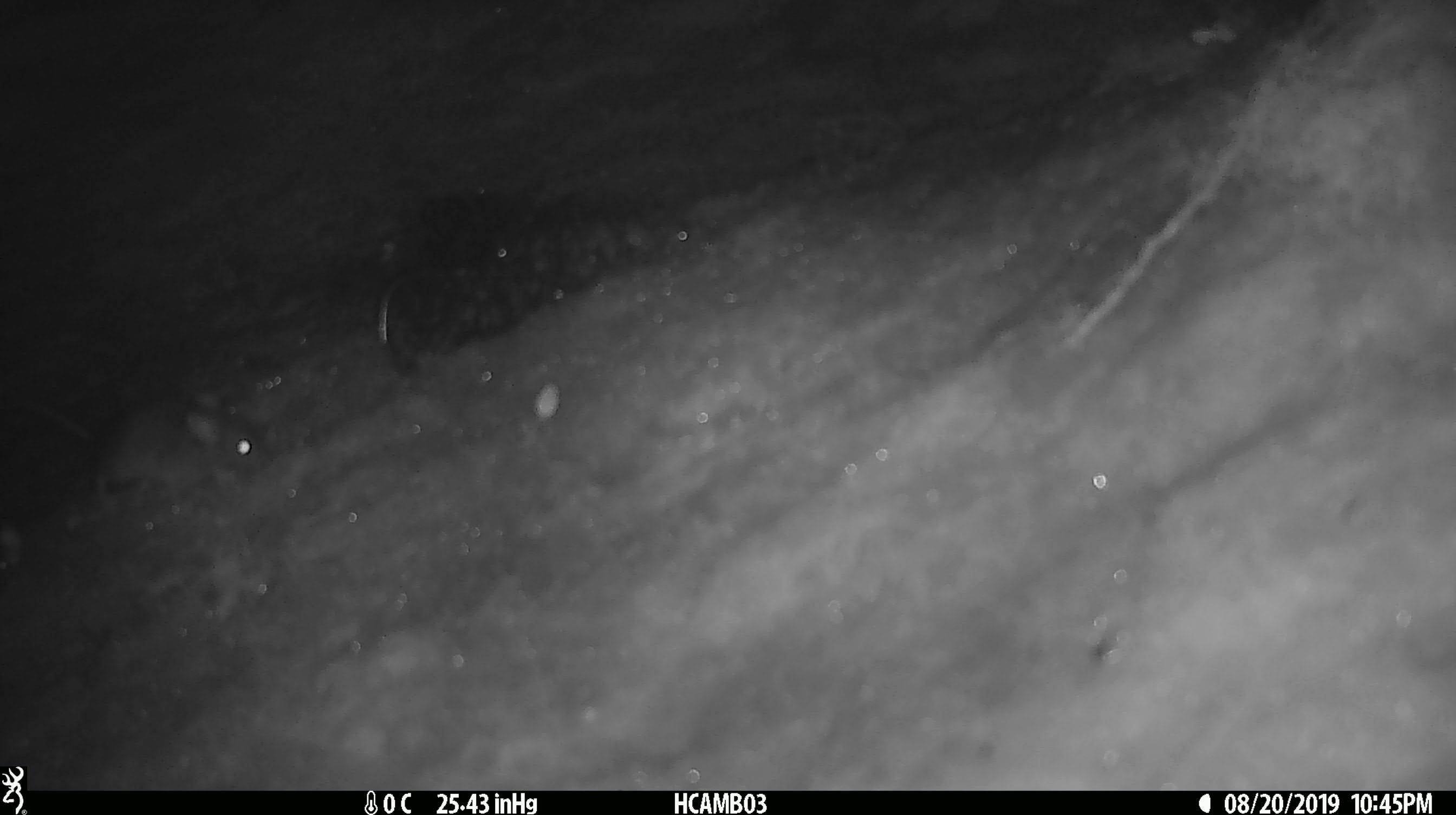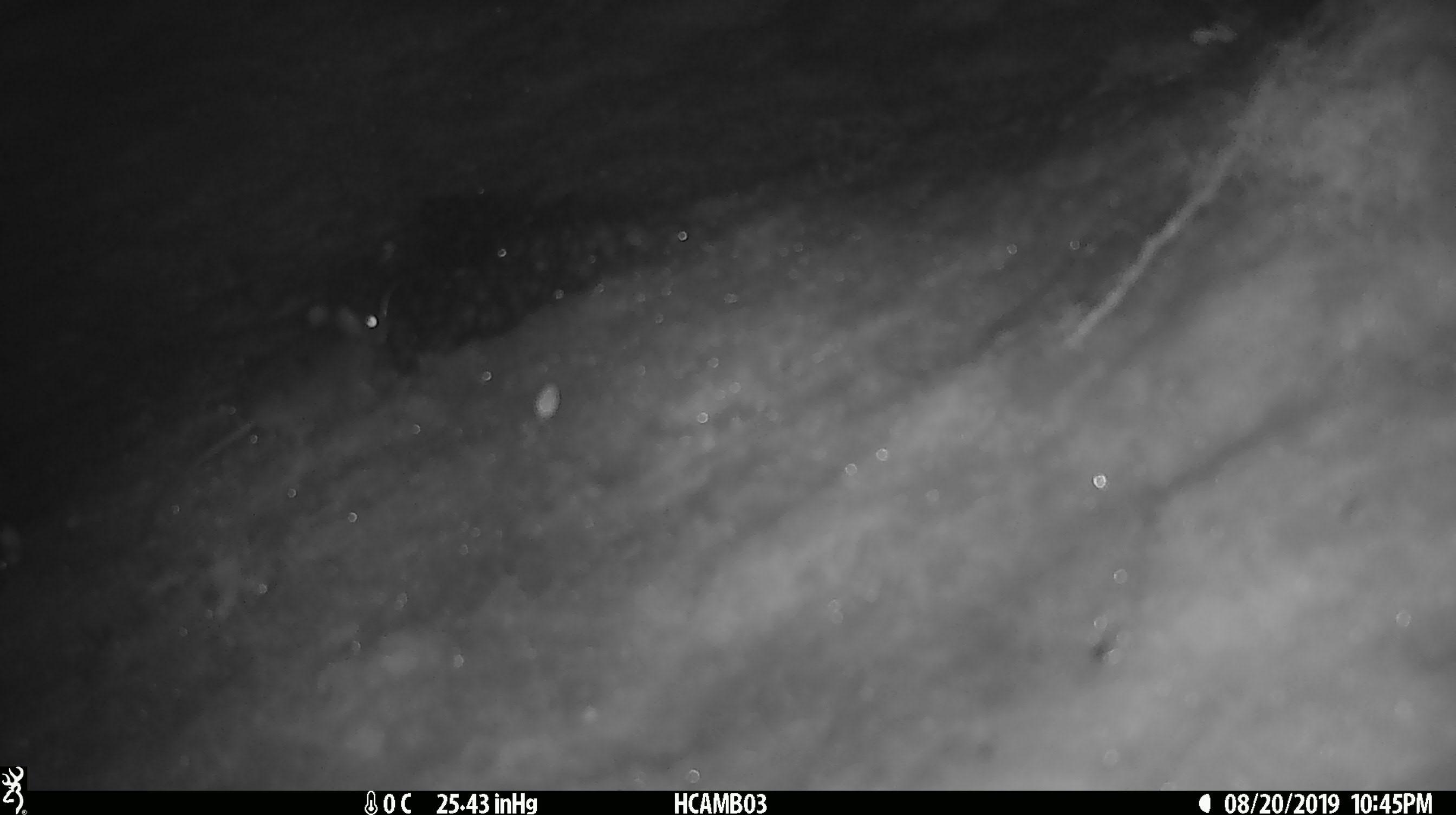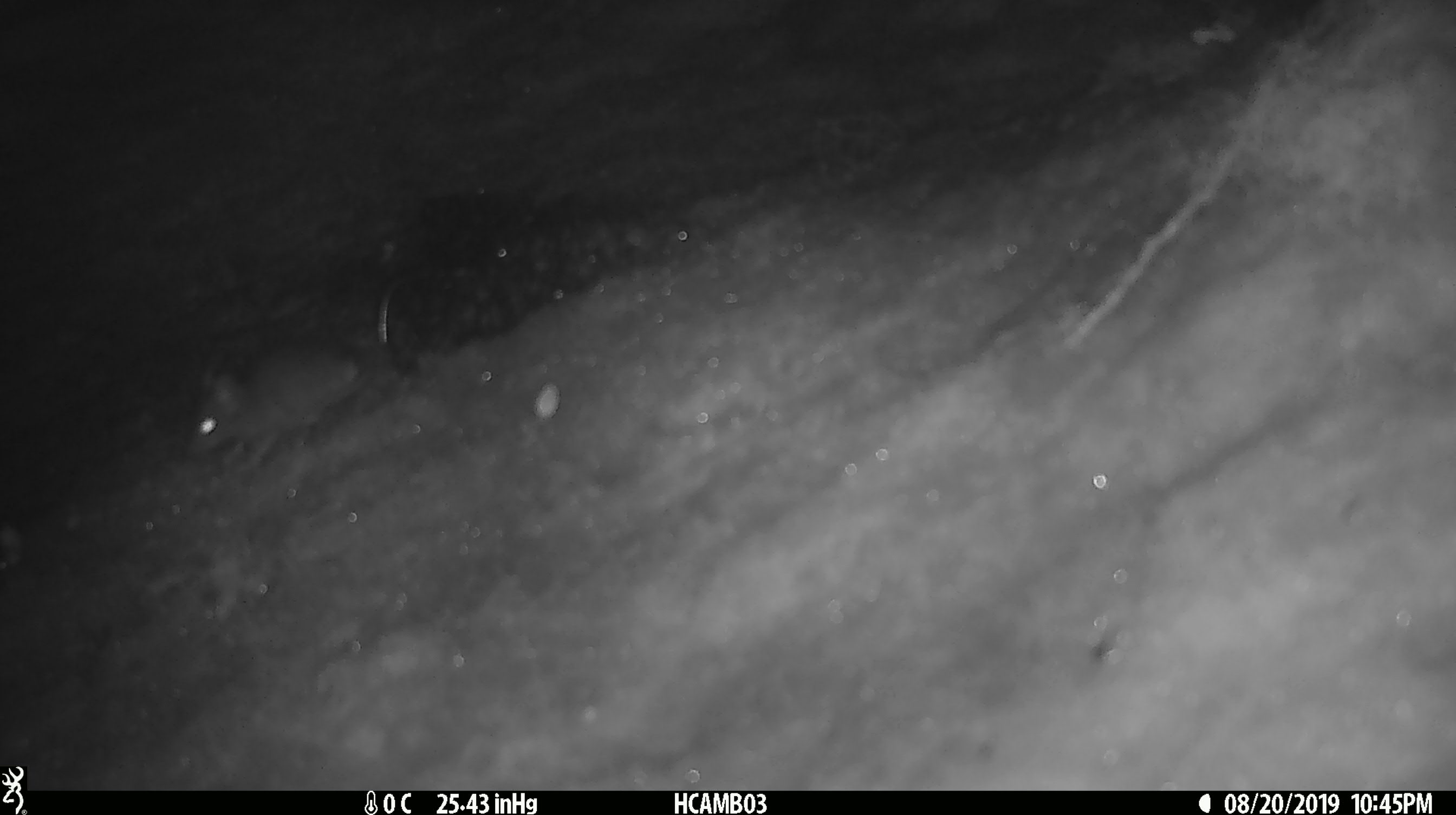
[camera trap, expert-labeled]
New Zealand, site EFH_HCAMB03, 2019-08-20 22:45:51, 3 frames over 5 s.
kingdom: Animalia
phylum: Chordata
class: Mammalia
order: Rodentia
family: Muridae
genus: Mus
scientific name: Mus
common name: mouse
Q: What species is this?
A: Mouse (Mus).